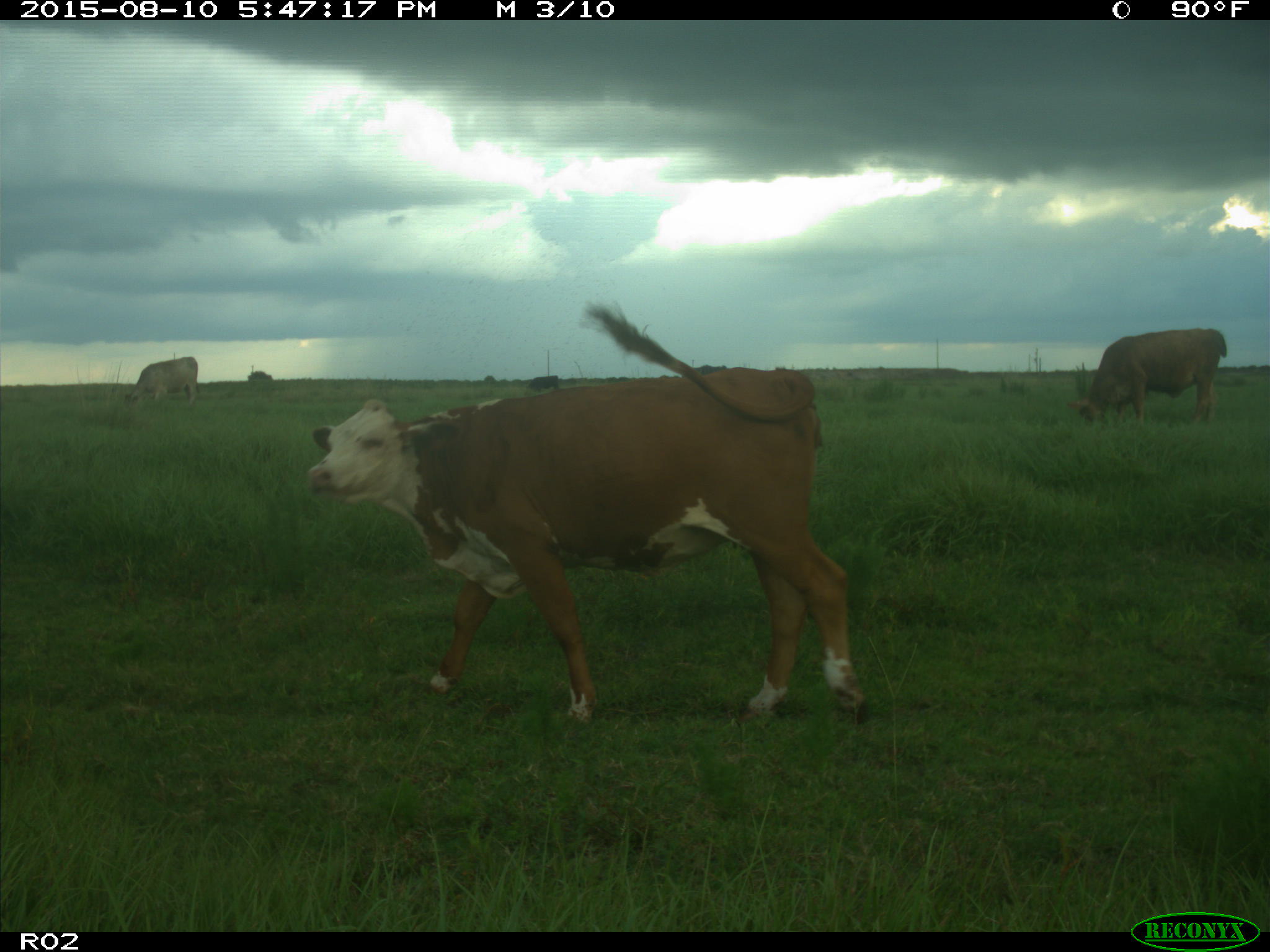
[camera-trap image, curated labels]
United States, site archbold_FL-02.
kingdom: Animalia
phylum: Chordata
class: Mammalia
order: Artiodactyla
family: Bovidae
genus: Bos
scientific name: Bos taurus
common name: domestic cow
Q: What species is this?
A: Bos taurus (domestic cow).